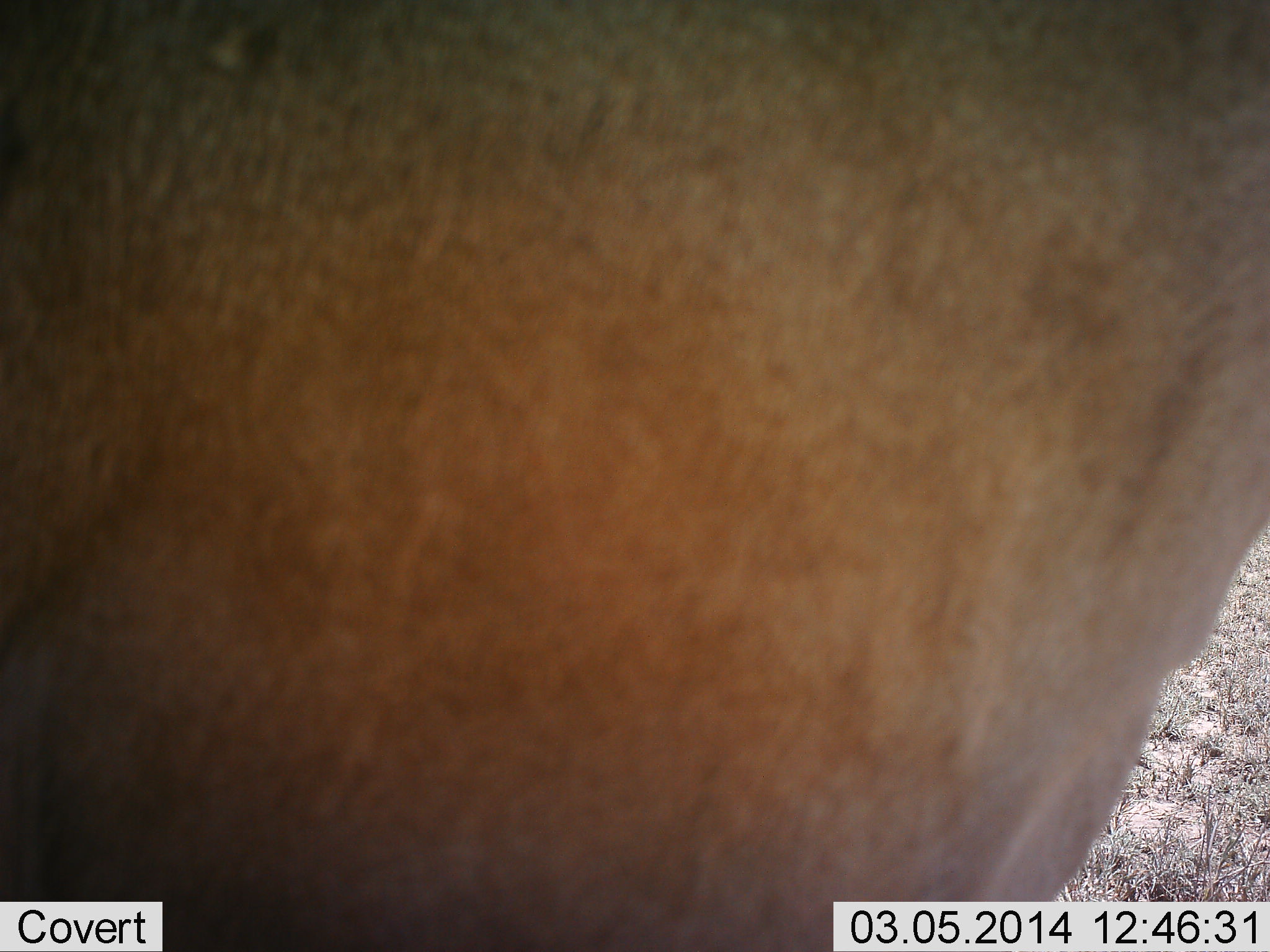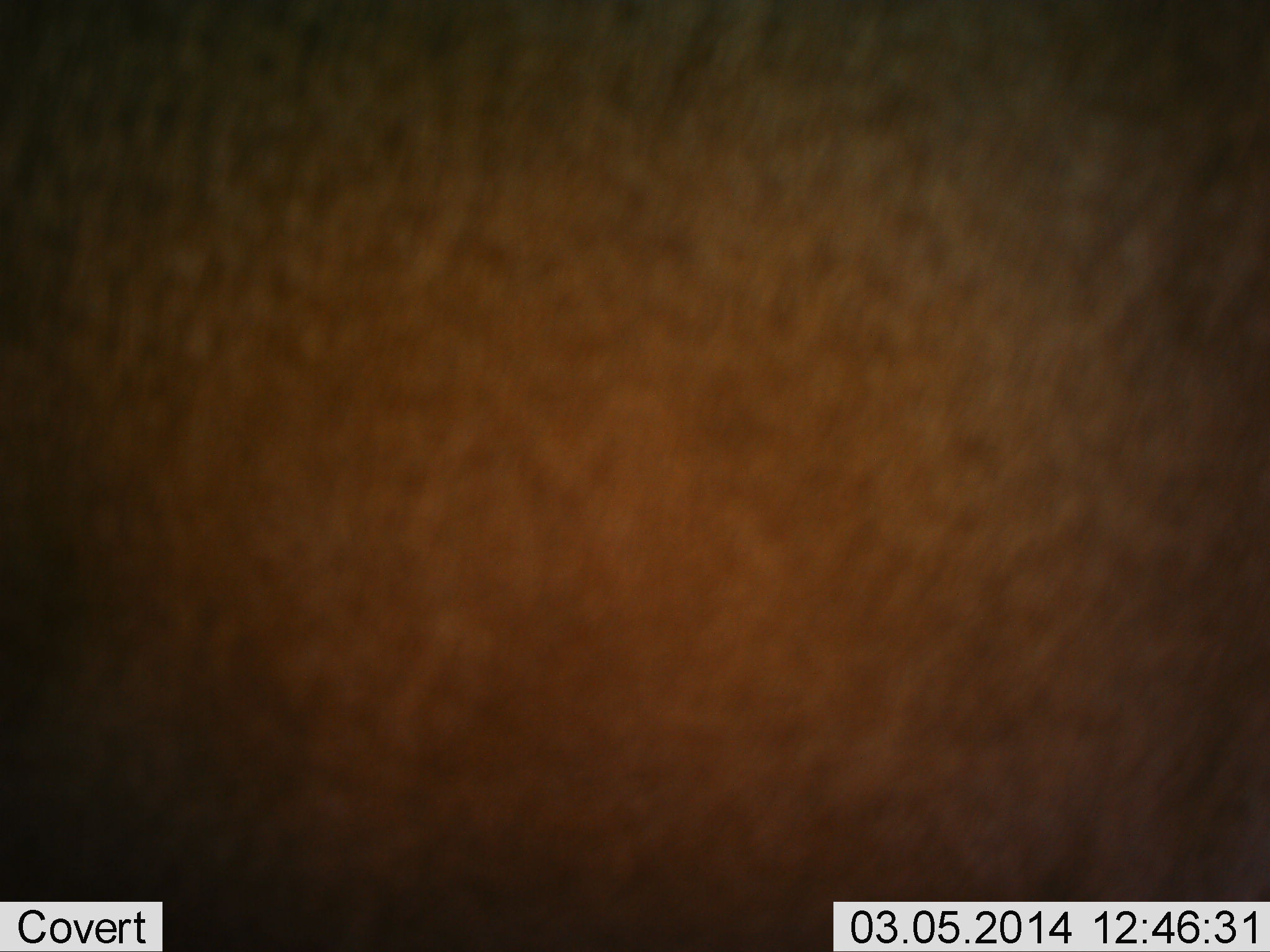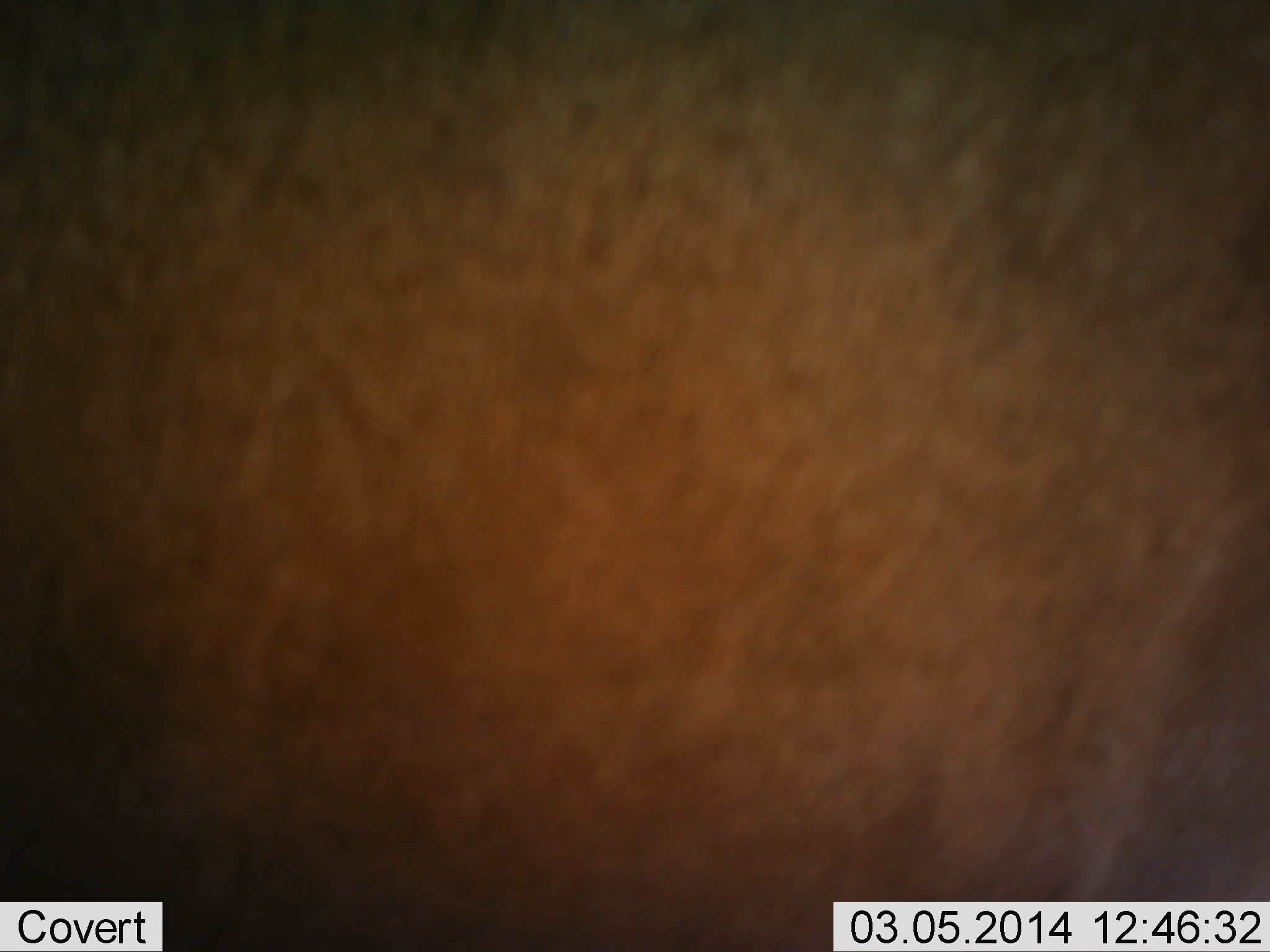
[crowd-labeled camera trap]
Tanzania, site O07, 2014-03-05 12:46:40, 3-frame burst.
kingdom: Animalia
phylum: Chordata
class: Mammalia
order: Artiodactyla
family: Bovidae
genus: Alcelaphus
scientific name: Alcelaphus buselaphus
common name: hartebeest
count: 1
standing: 75%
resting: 0%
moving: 25%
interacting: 0%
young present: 0%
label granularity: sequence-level